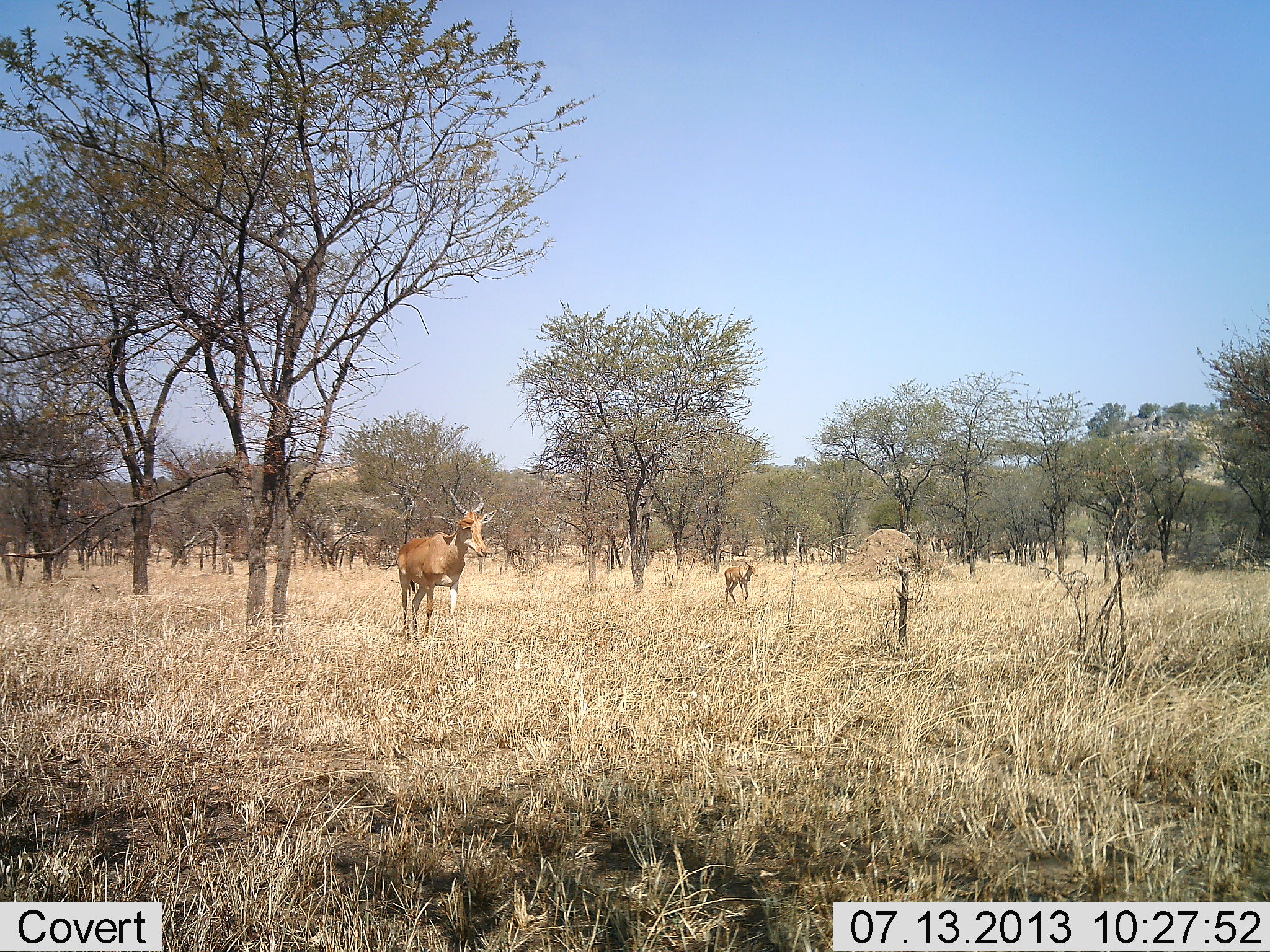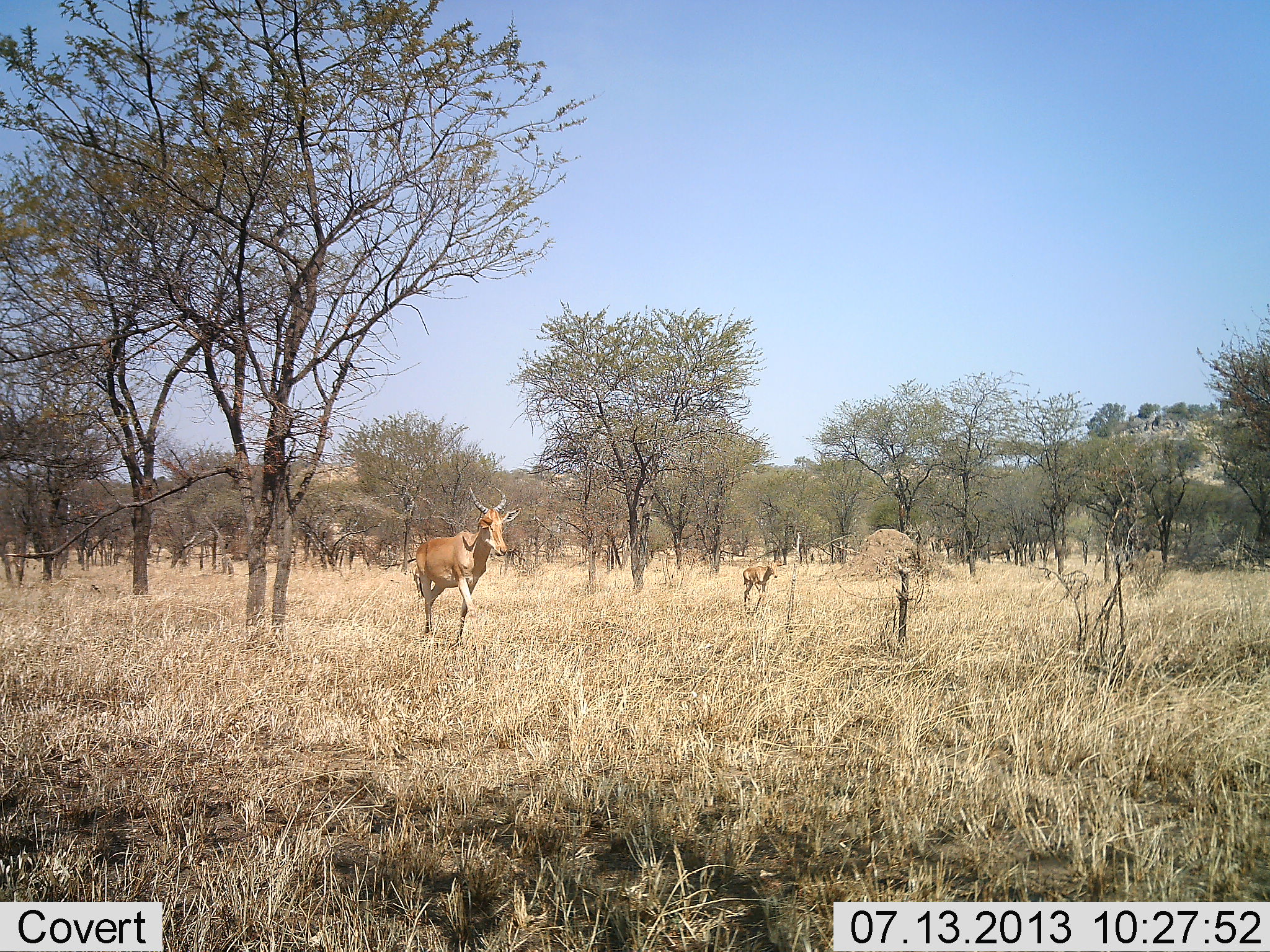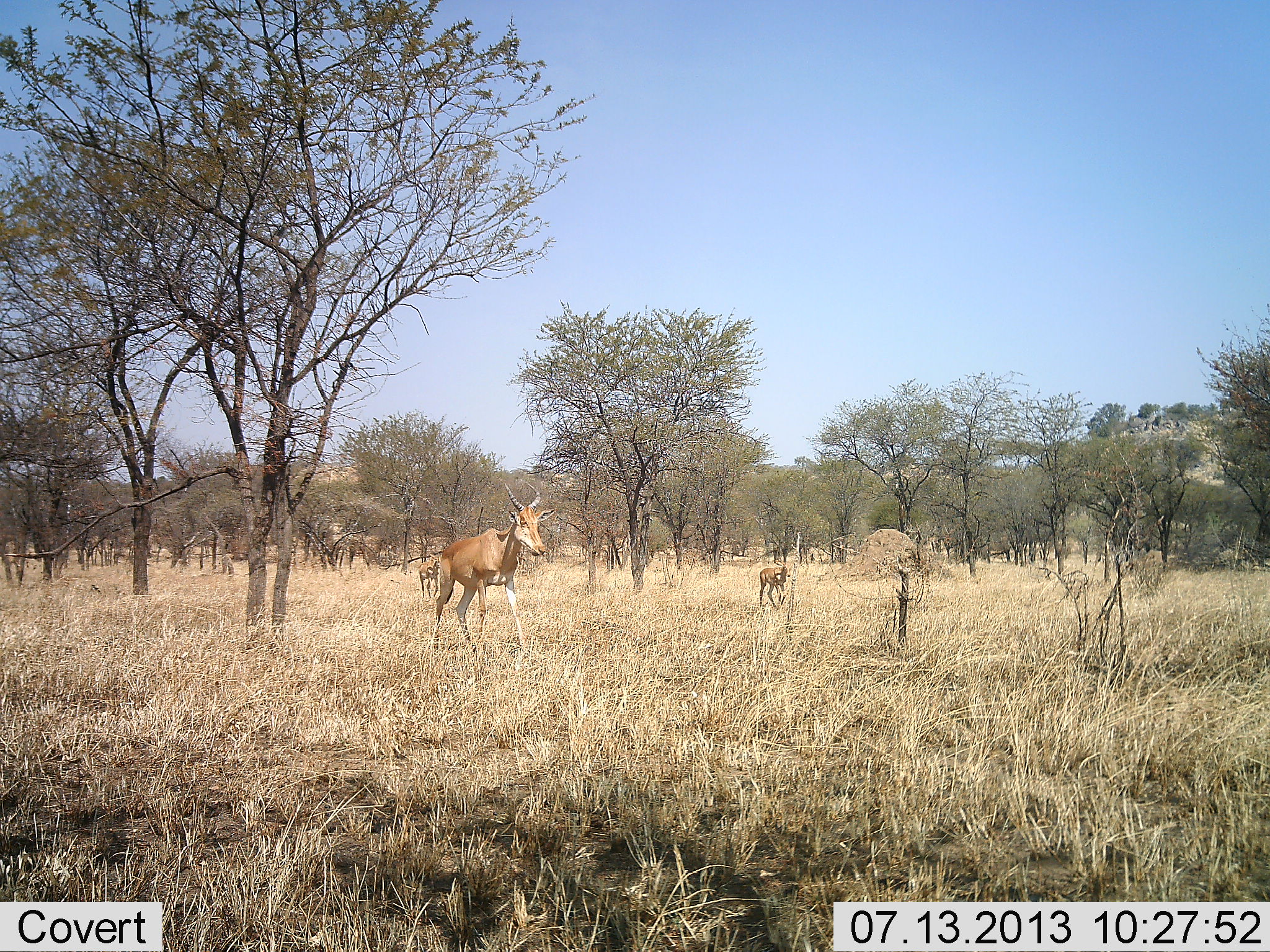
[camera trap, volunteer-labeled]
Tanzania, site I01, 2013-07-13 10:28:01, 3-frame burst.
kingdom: Animalia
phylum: Chordata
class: Mammalia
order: Artiodactyla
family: Bovidae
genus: Alcelaphus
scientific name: Alcelaphus buselaphus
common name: hartebeest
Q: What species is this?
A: Hartebeest (Alcelaphus buselaphus).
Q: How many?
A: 2.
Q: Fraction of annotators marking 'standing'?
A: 6%.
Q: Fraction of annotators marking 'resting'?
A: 0%.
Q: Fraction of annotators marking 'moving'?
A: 100%.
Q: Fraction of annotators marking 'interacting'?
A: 0%.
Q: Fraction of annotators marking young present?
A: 44%.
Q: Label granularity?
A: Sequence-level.